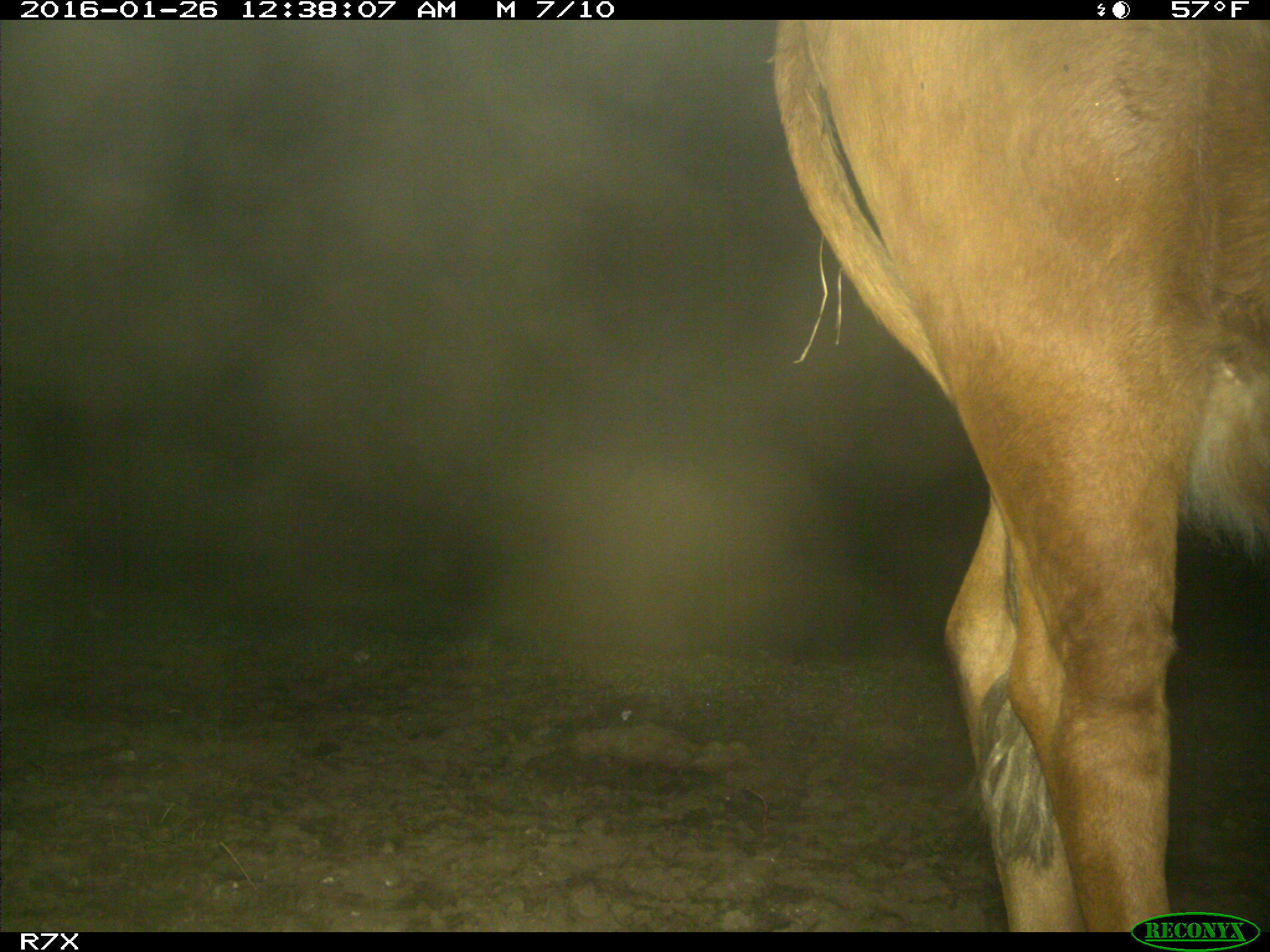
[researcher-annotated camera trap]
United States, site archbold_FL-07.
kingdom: Animalia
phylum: Chordata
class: Mammalia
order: Artiodactyla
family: Bovidae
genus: Bos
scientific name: Bos taurus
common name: domestic cow